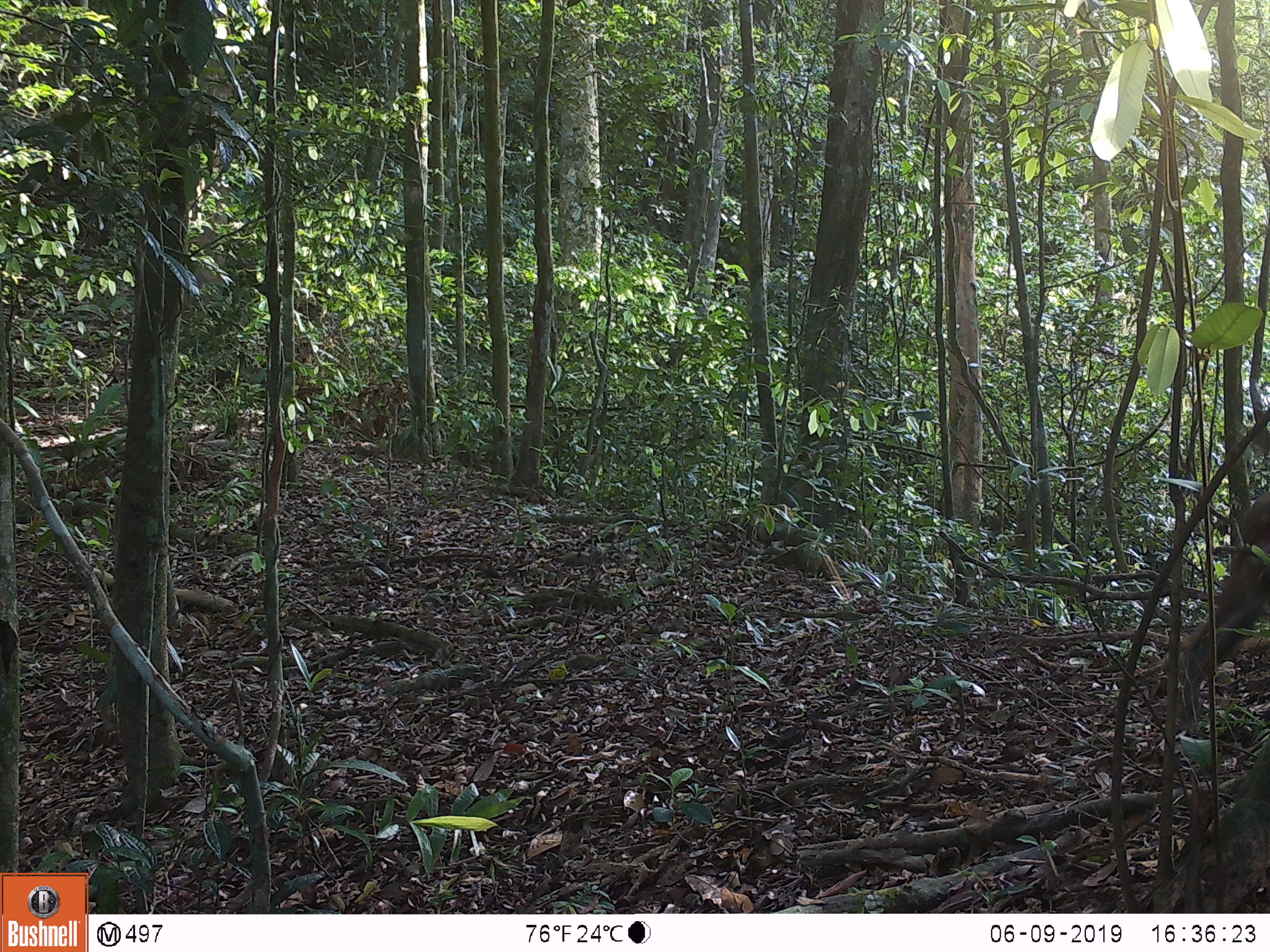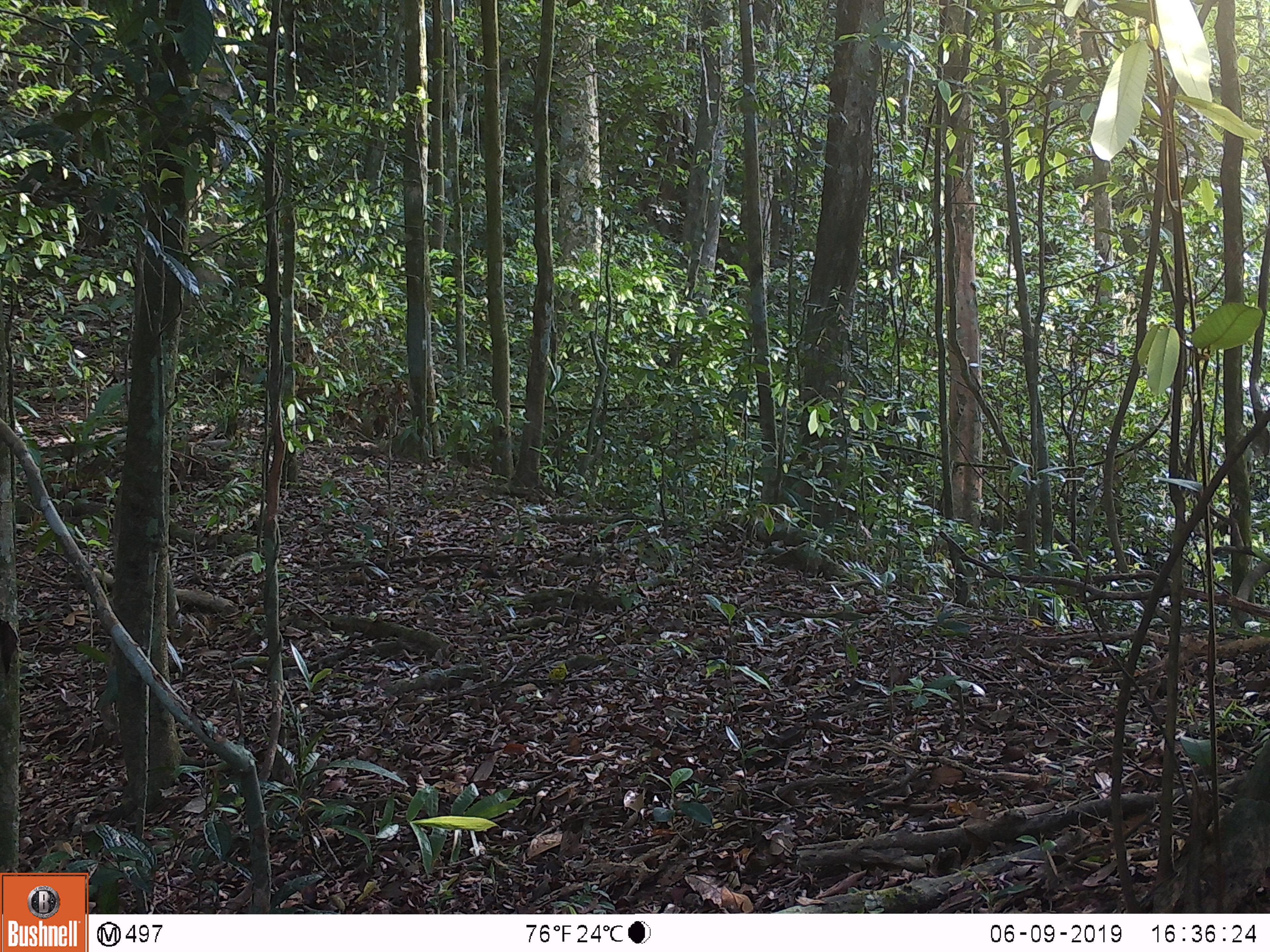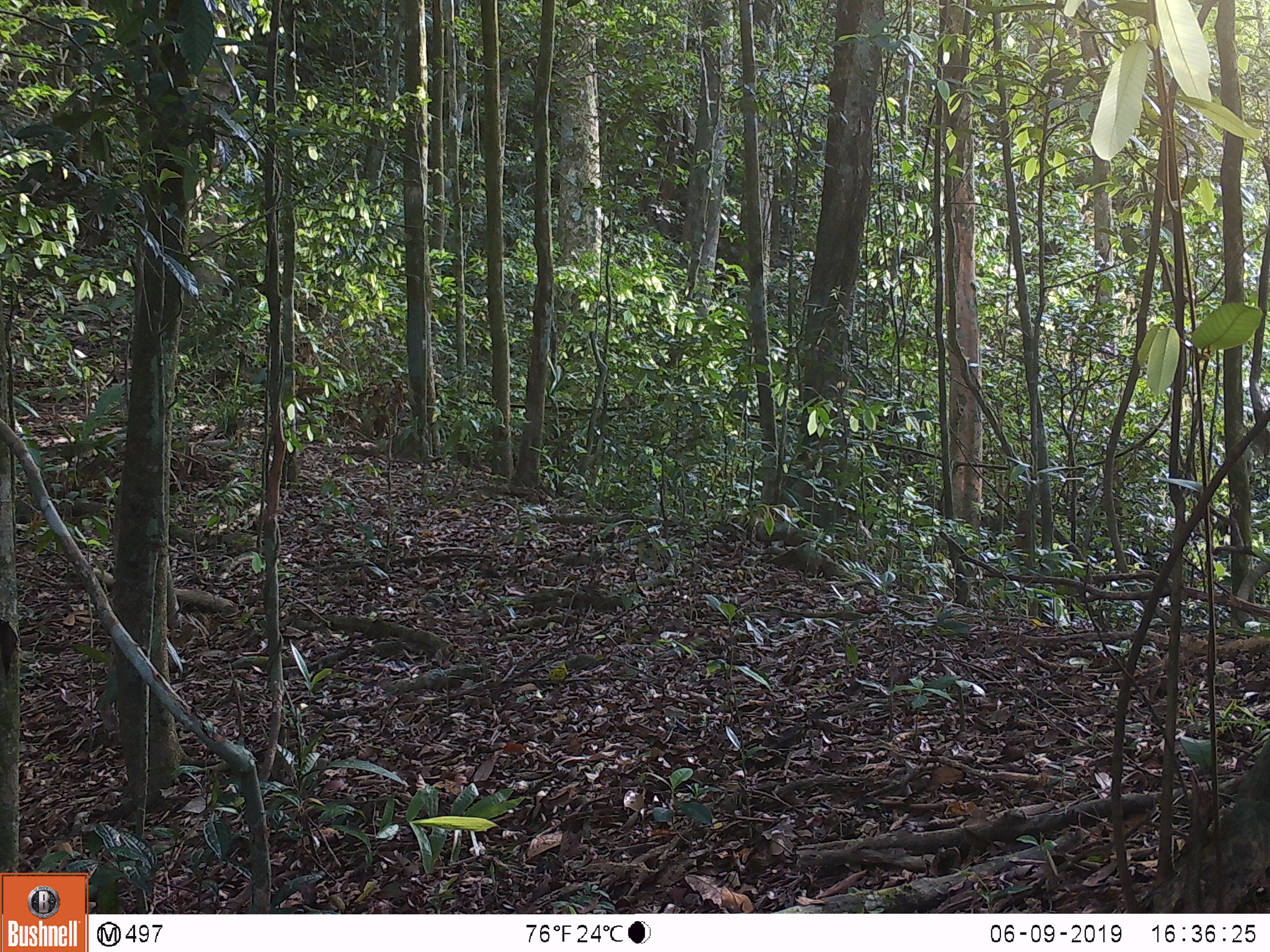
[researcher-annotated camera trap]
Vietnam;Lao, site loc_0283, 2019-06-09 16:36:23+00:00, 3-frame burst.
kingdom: Animalia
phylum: Chordata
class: Mammalia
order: Primates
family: Cercopithecidae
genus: Macaca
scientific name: Macaca arctoides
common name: stump-tailed macaque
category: stump tailed macaque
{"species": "stump tailed macaque (stump-tailed macaque) (Macaca arctoides)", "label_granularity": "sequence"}